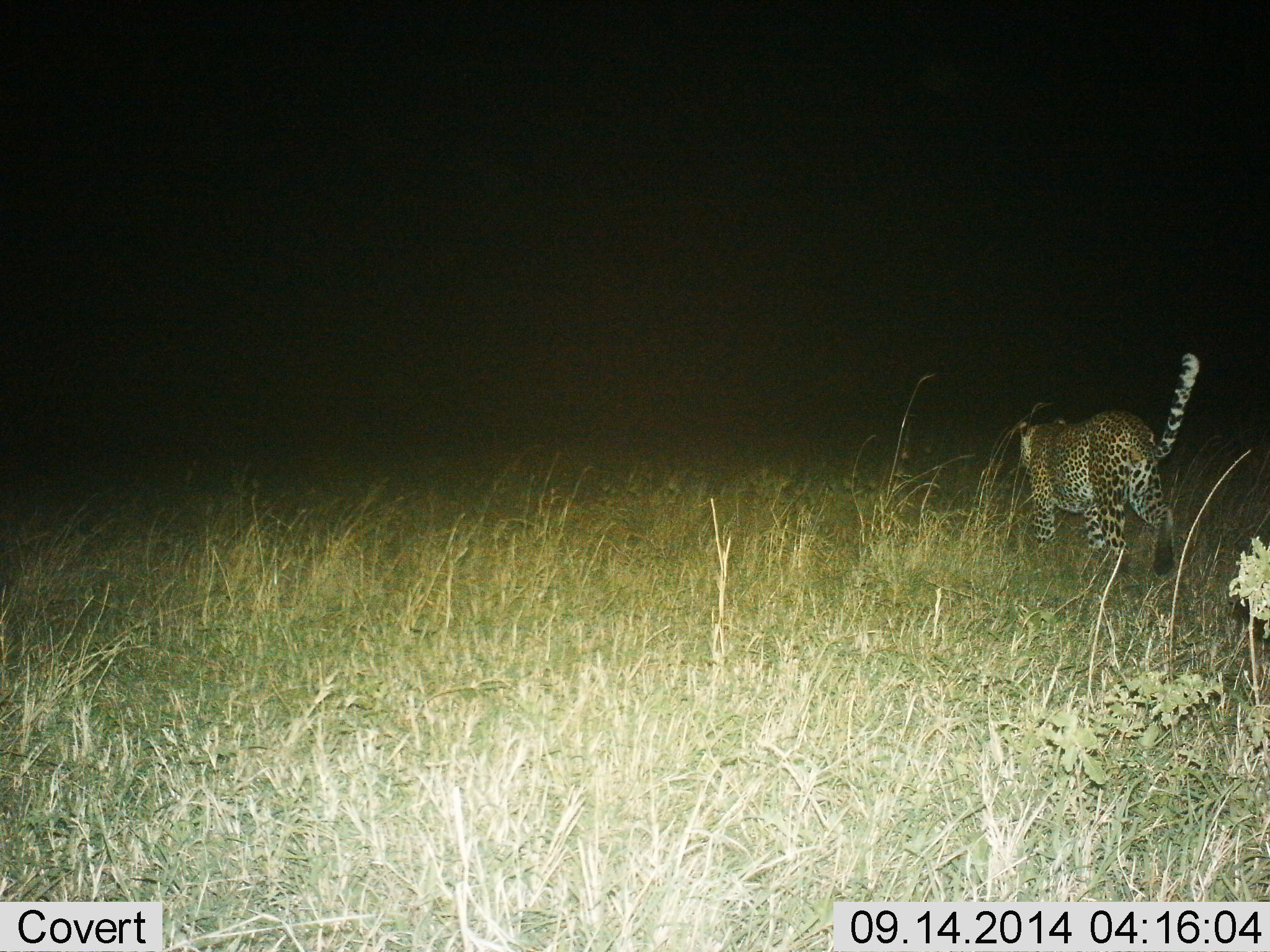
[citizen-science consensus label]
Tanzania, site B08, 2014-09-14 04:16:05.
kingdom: Animalia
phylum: Chordata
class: Mammalia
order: Carnivora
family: Felidae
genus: Panthera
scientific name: Panthera pardus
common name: leopard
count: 1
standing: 0%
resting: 0%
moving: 100%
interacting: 0%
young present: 0%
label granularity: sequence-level